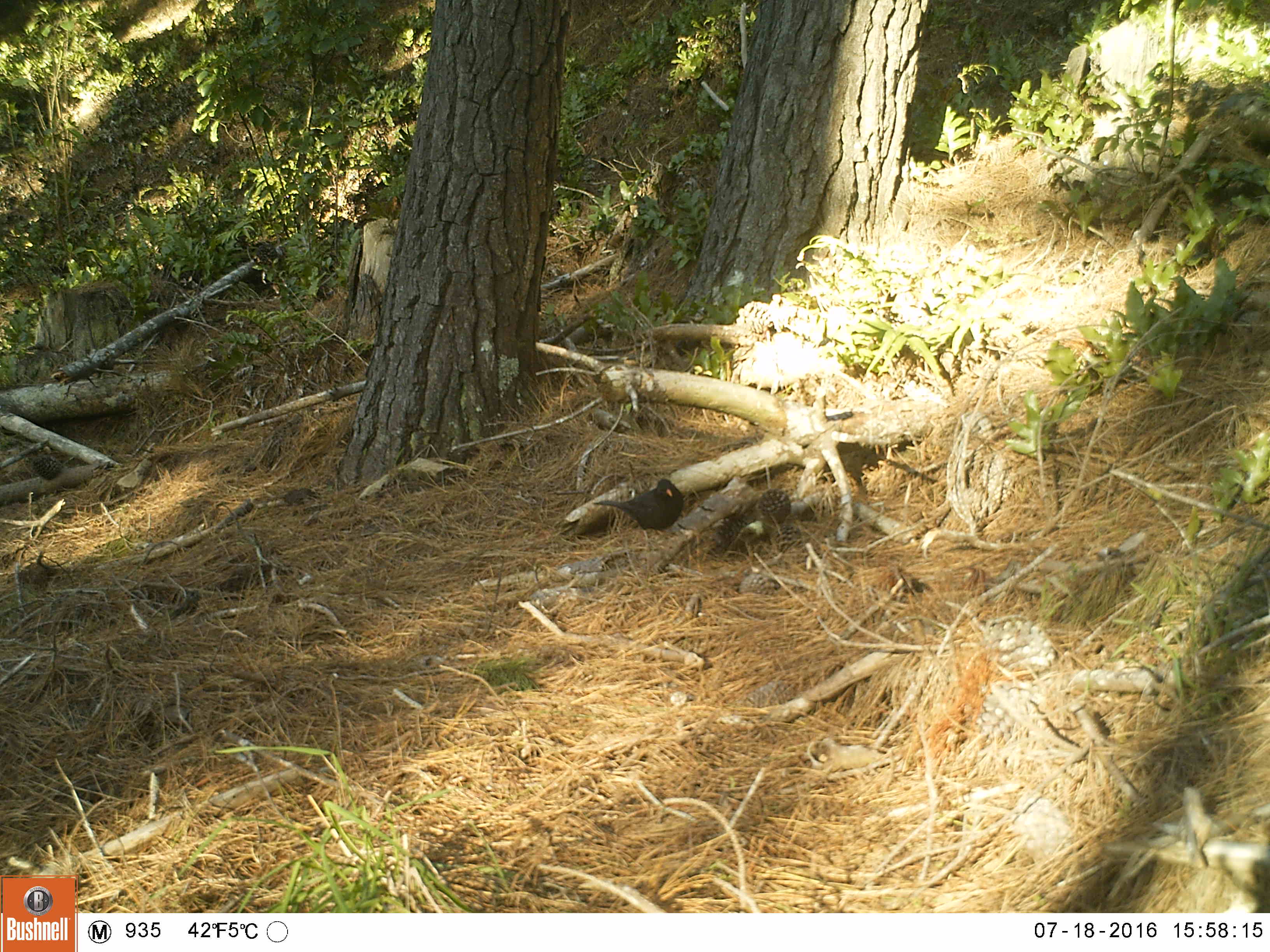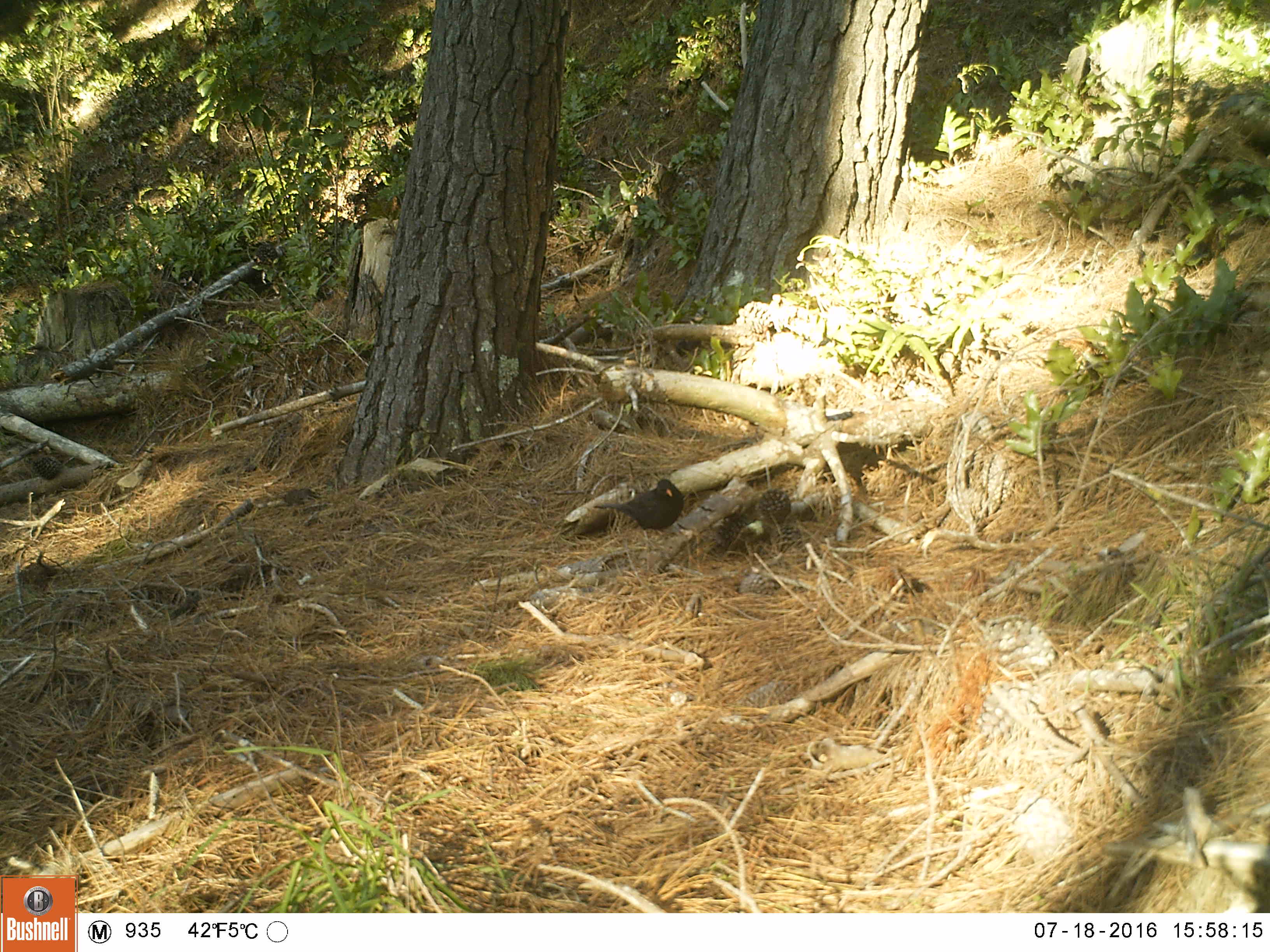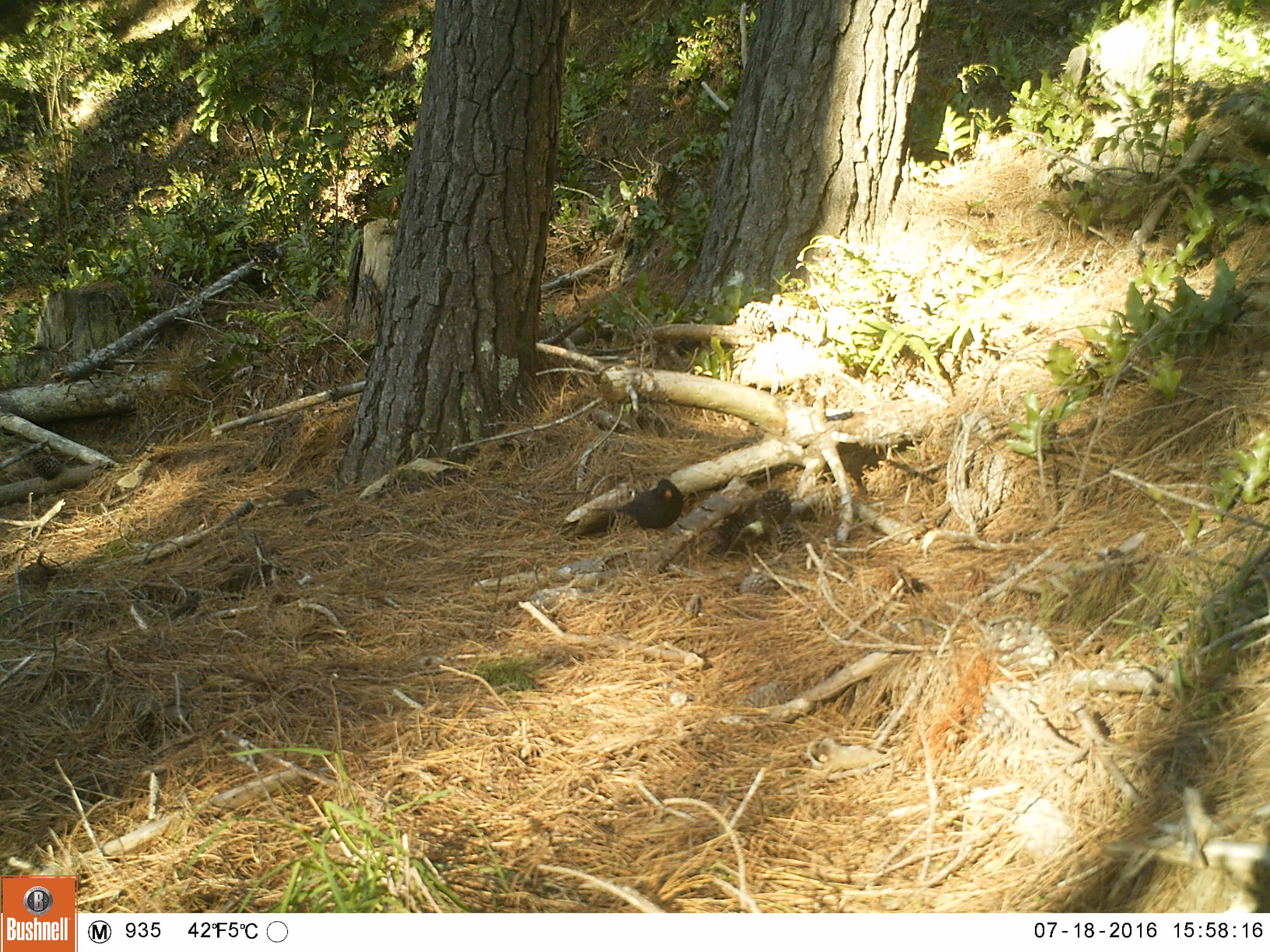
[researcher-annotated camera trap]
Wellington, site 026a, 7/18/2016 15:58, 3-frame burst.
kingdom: Animalia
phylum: Chordata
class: Aves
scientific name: Aves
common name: bird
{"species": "bird (Aves)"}